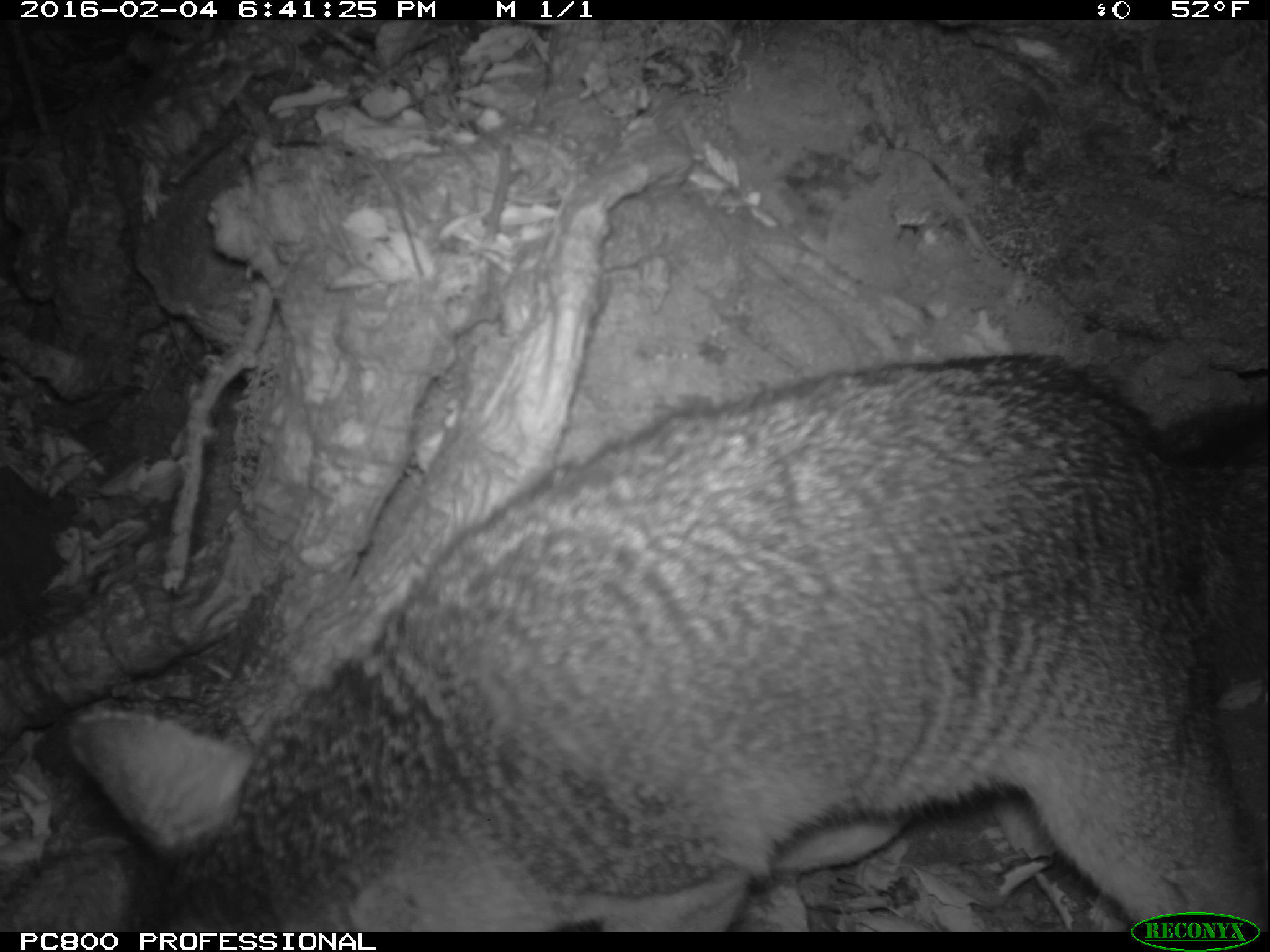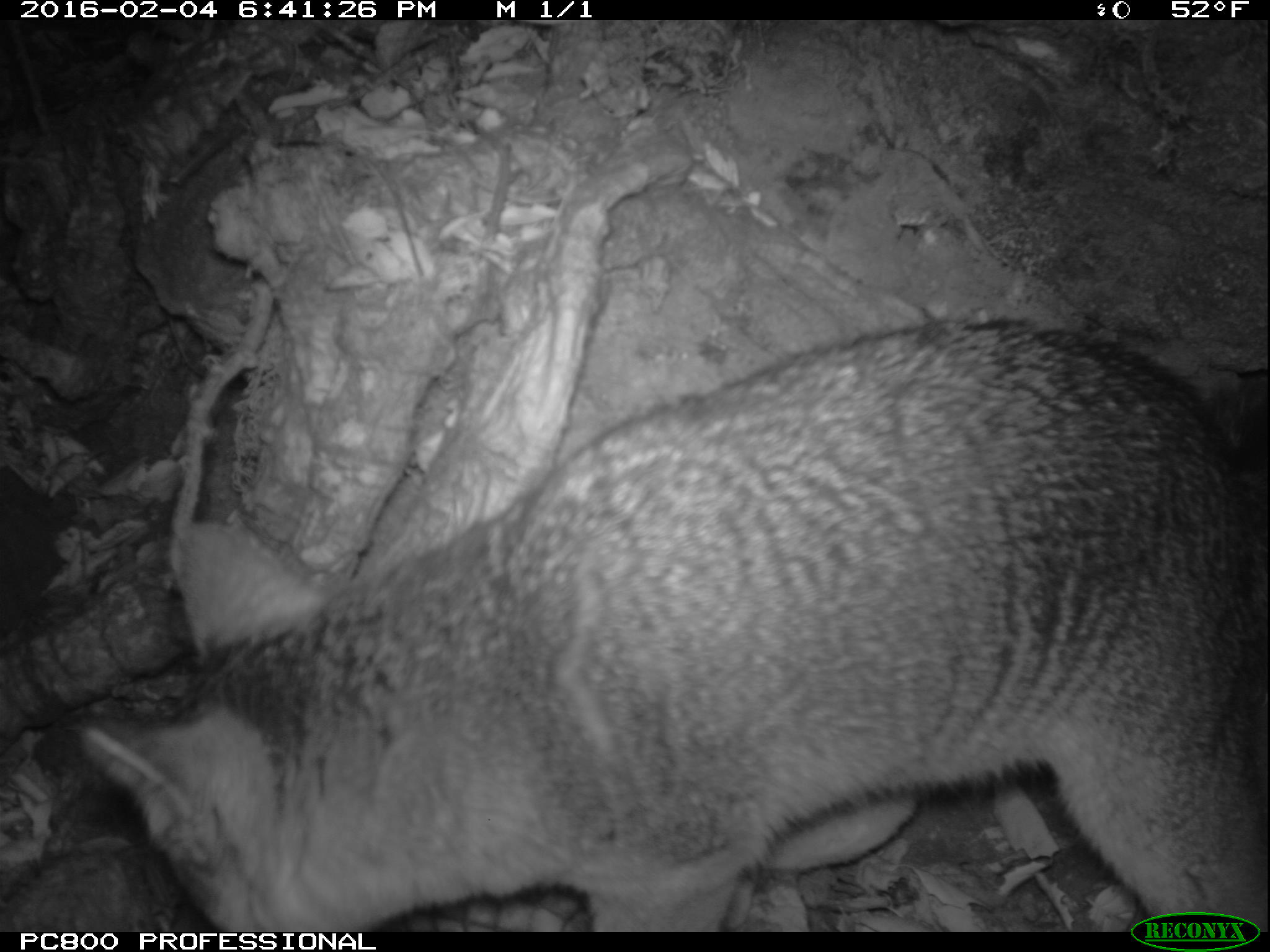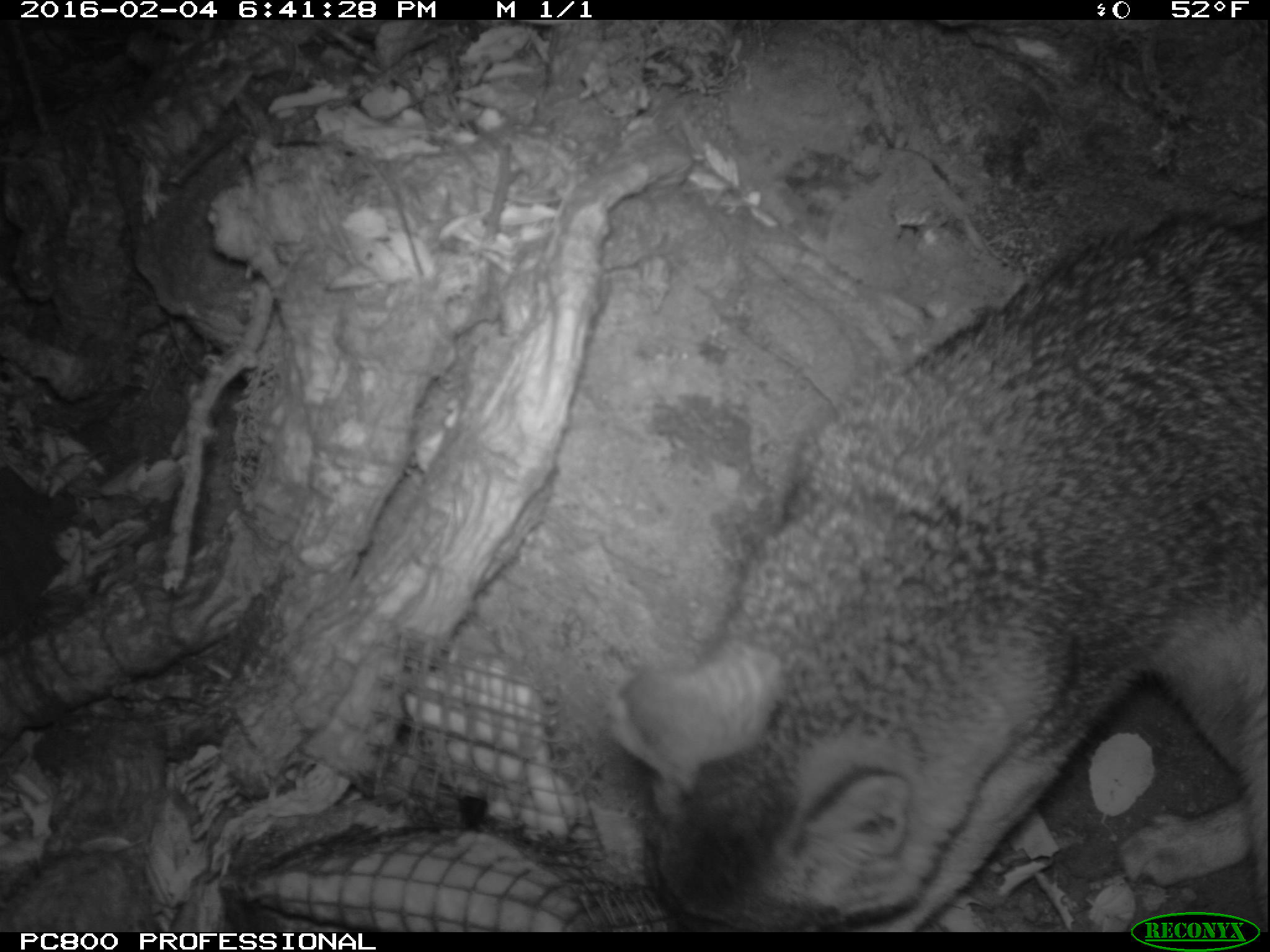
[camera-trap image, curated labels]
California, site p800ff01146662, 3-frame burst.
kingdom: Animalia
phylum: Chordata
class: Mammalia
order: Carnivora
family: Canidae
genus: Urocyon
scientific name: Urocyon littoralis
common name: island fox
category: fox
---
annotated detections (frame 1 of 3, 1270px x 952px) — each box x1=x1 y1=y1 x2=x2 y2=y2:
fox: x1=66 y1=355 x2=1269 y2=930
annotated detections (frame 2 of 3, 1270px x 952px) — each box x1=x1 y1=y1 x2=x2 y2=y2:
fox: x1=85 y1=319 x2=1269 y2=932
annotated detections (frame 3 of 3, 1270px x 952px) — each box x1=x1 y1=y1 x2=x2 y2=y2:
fox: x1=619 y1=210 x2=1268 y2=932